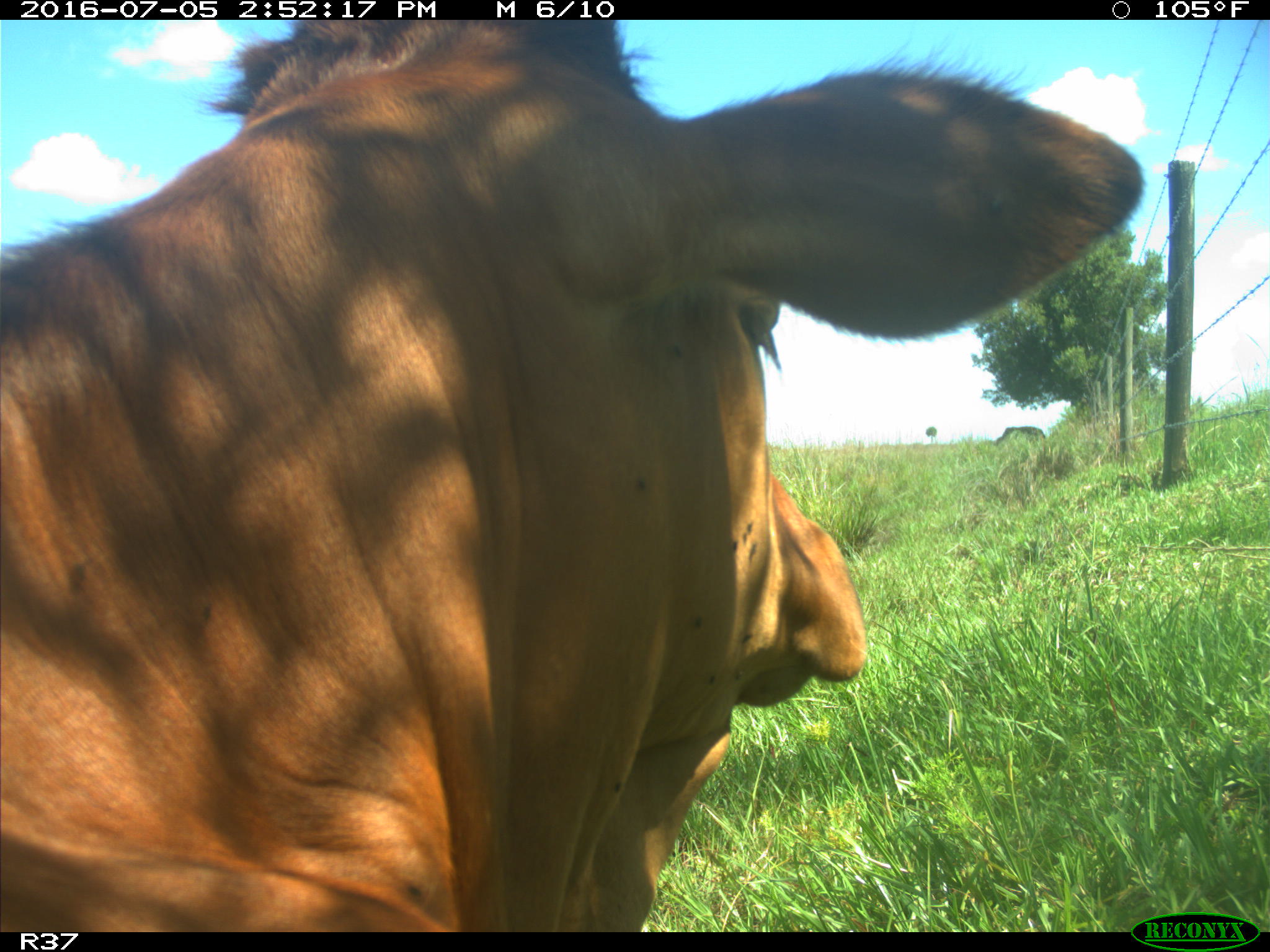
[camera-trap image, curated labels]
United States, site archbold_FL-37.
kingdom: Animalia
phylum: Chordata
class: Mammalia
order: Artiodactyla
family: Bovidae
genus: Bos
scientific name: Bos taurus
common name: domestic cow